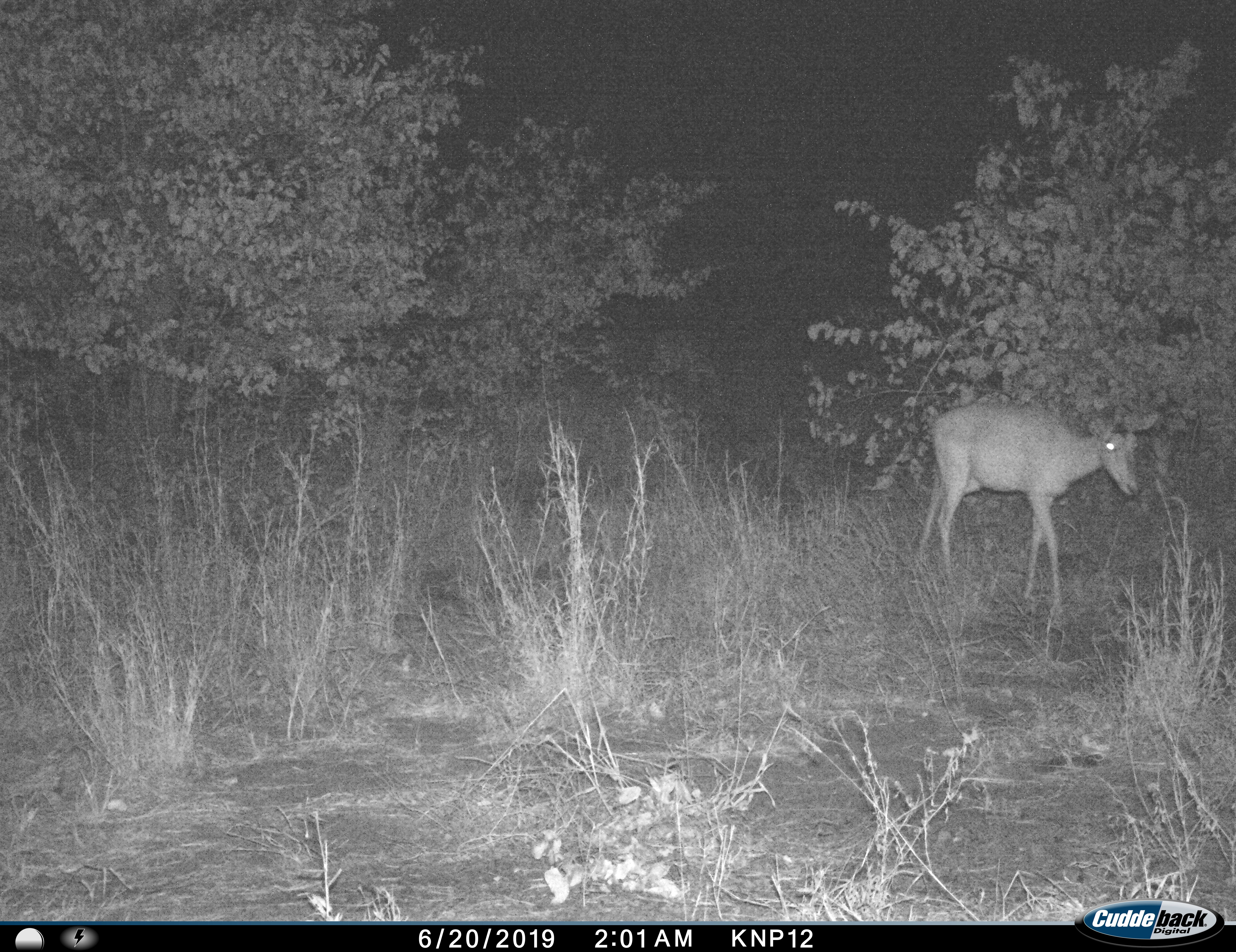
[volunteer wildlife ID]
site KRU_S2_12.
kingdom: Animalia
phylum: Chordata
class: Mammalia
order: Artiodactyla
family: Bovidae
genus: Aepyceros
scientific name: Aepyceros melampus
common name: impala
Impala (Aepyceros melampus), count 1. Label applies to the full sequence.